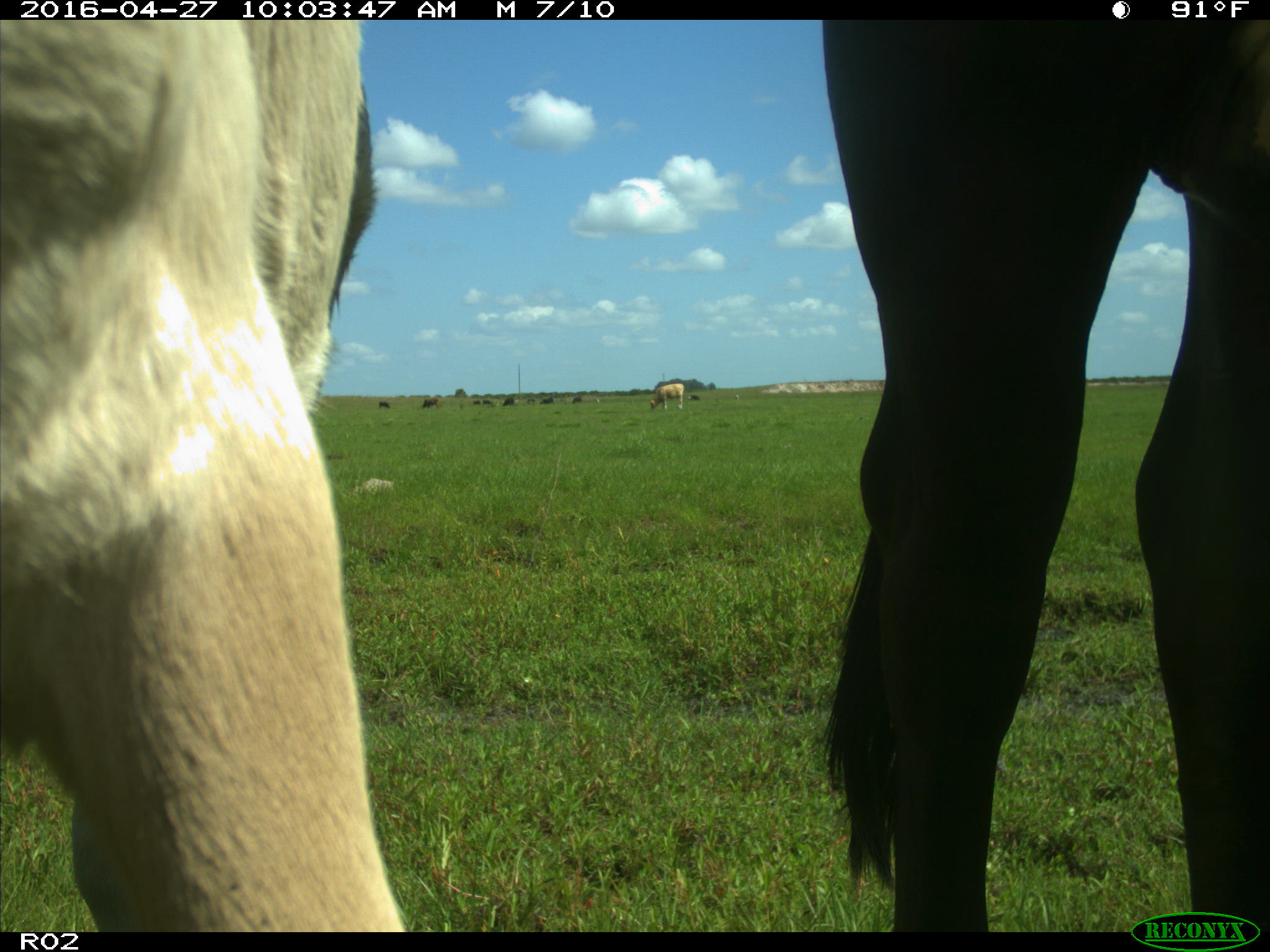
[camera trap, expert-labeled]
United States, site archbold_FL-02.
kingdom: Animalia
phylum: Chordata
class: Mammalia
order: Artiodactyla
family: Bovidae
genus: Bos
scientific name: Bos taurus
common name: domestic cow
Bos taurus (domestic cow).